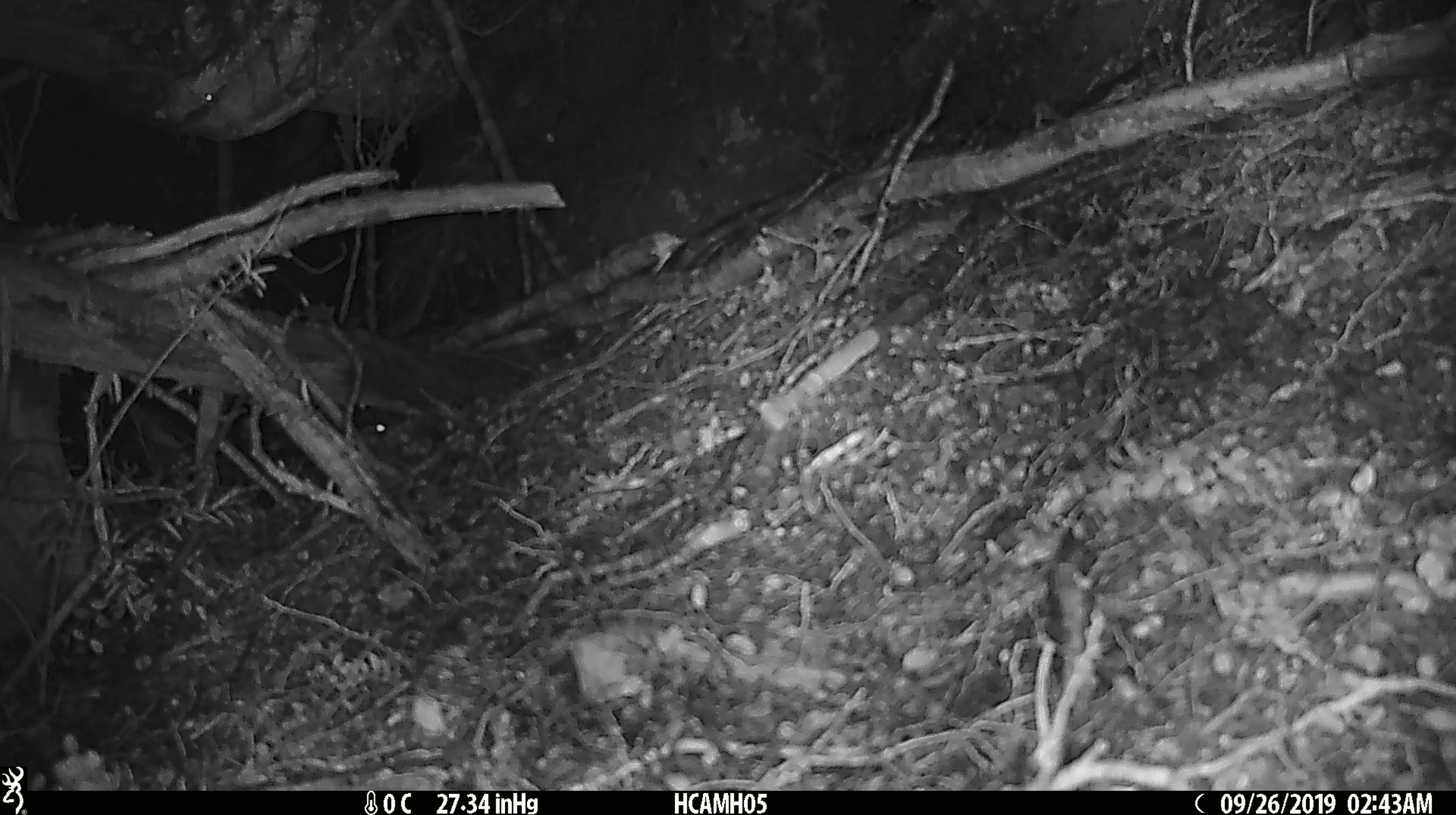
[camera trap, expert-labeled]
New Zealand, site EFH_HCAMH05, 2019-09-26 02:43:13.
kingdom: Animalia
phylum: Chordata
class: Mammalia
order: Rodentia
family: Muridae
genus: Mus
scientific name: Mus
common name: mouse